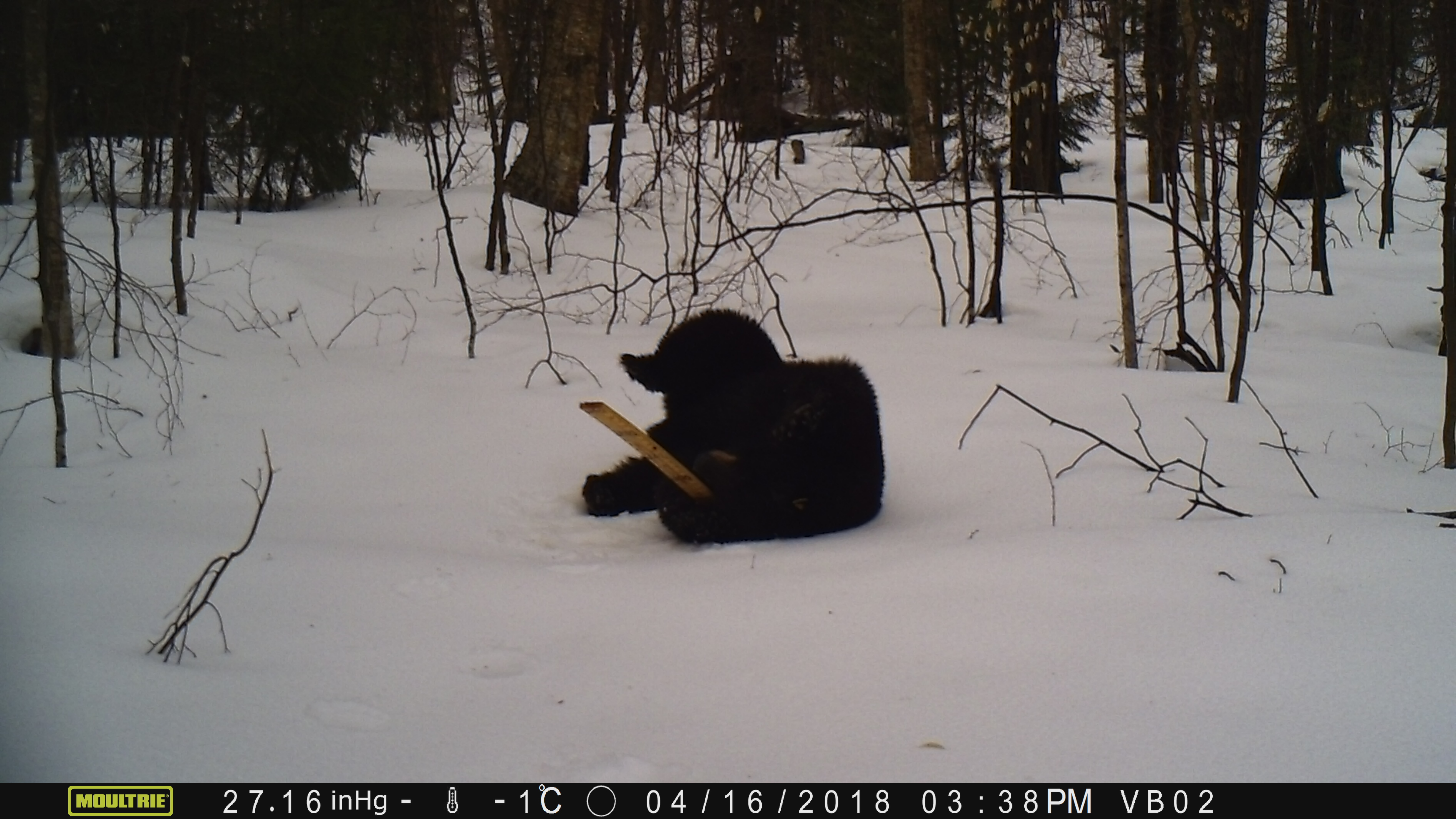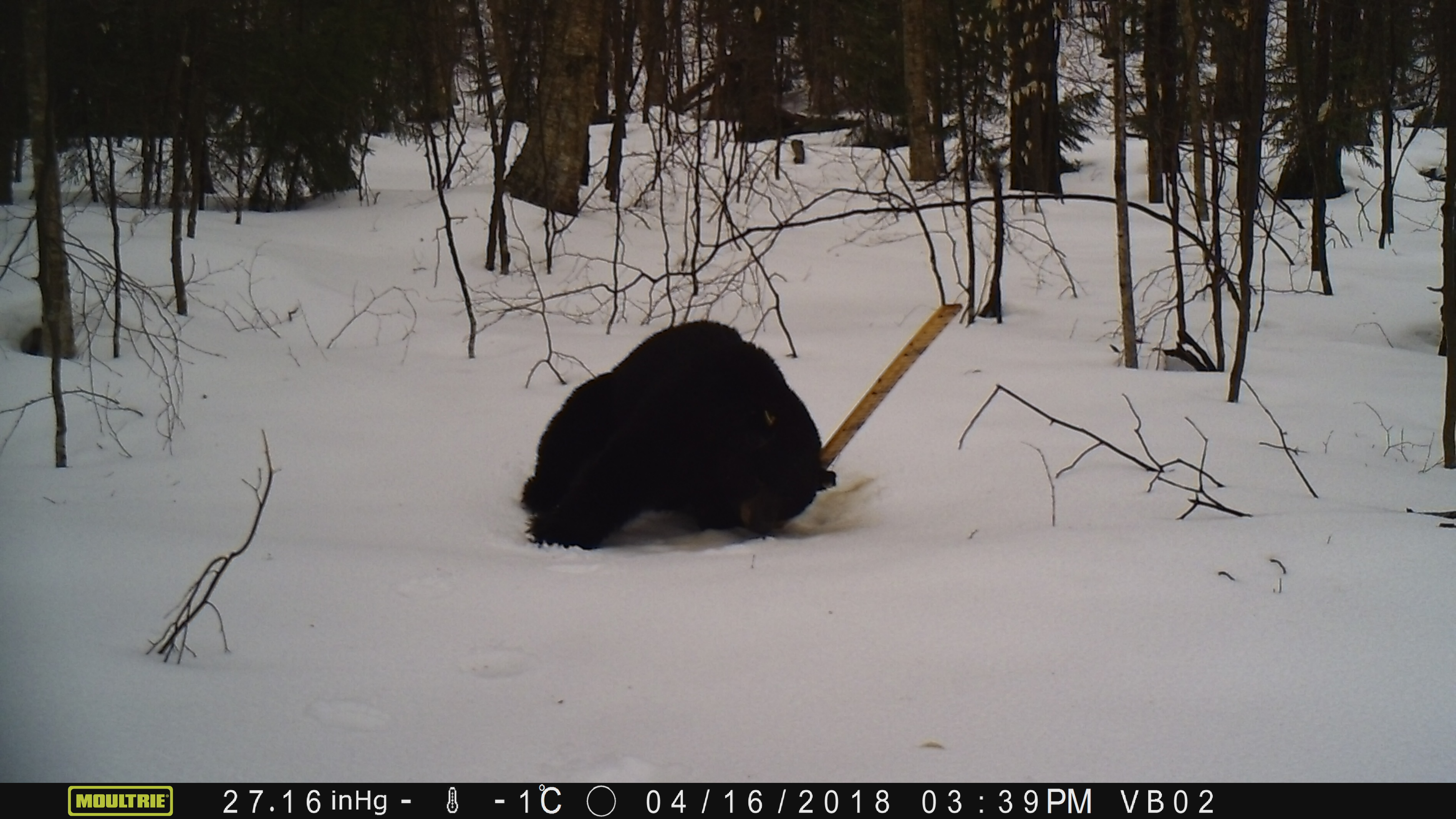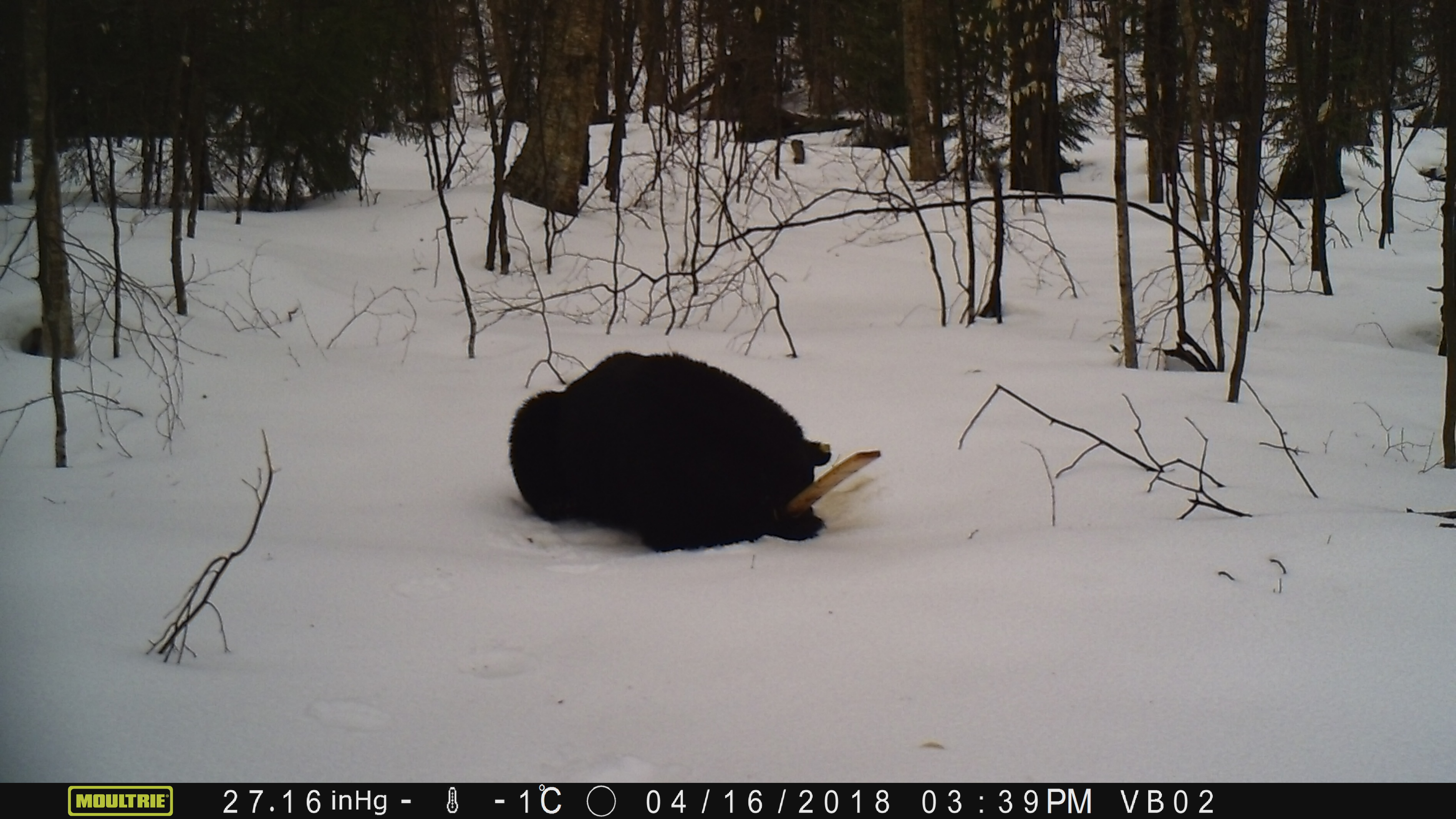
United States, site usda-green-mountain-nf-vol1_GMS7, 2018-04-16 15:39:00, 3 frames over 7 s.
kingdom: Animalia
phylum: Chordata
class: Mammalia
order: Carnivora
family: Ursidae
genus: Ursus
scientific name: Ursus americanus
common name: black bear